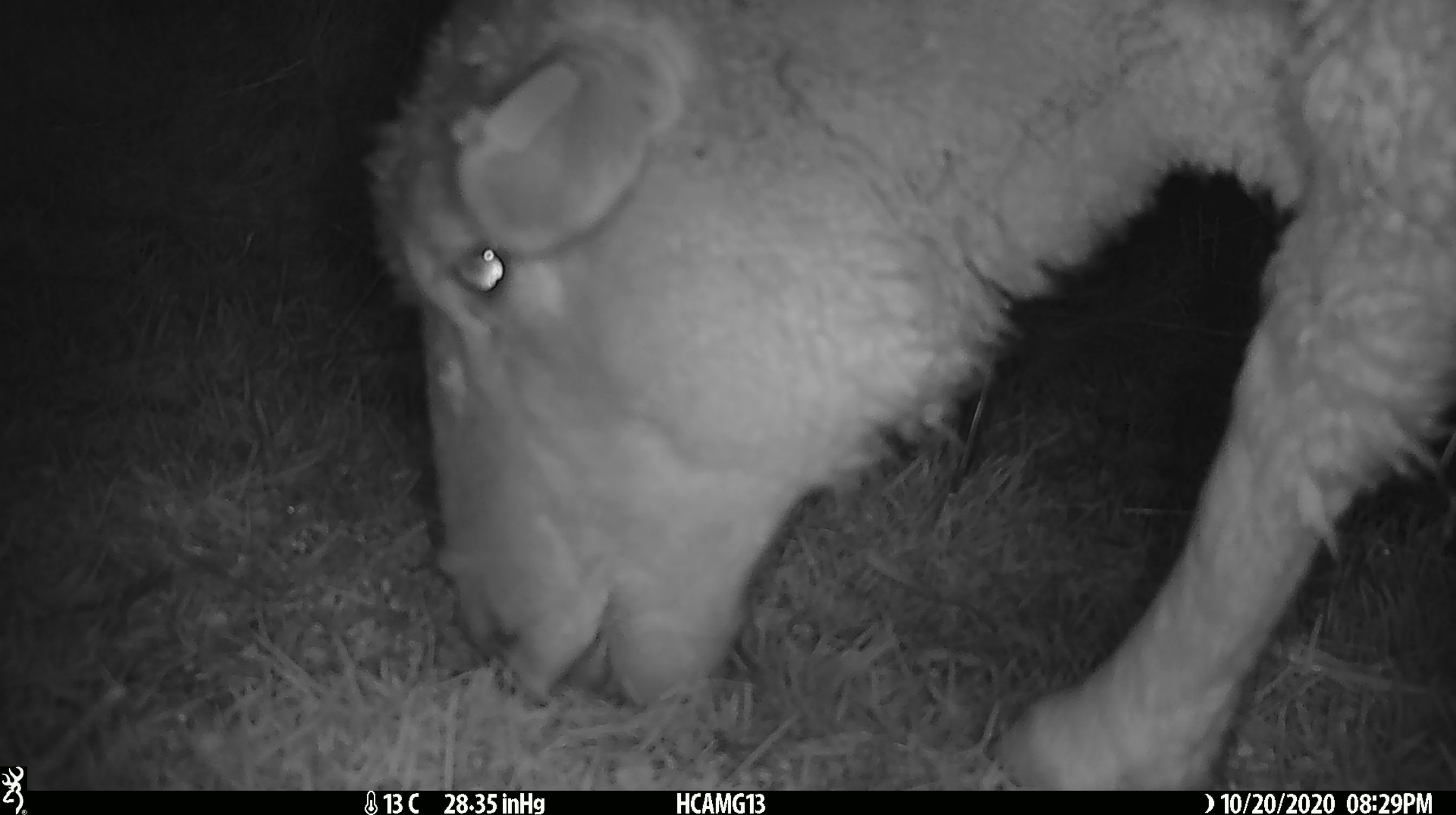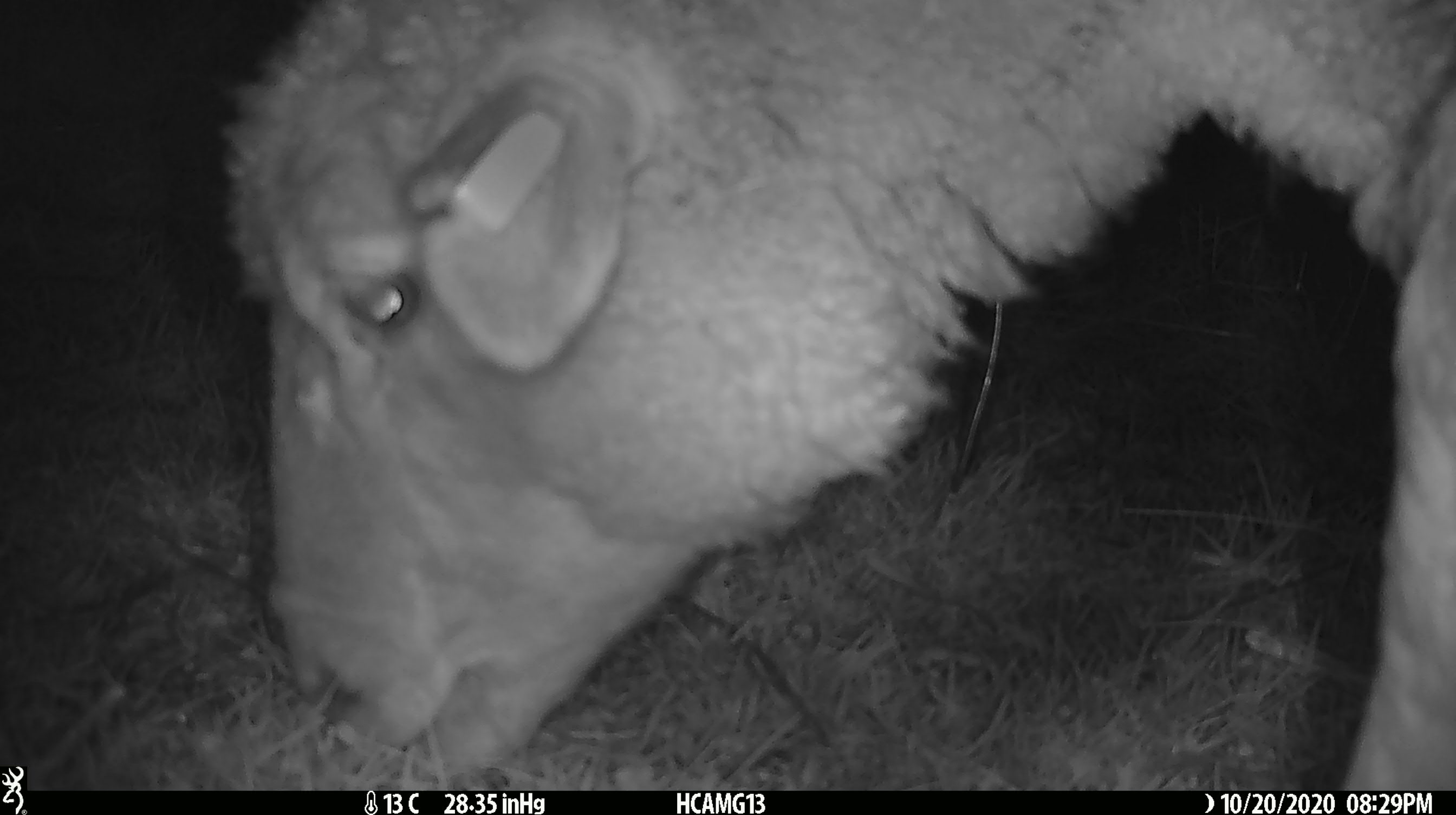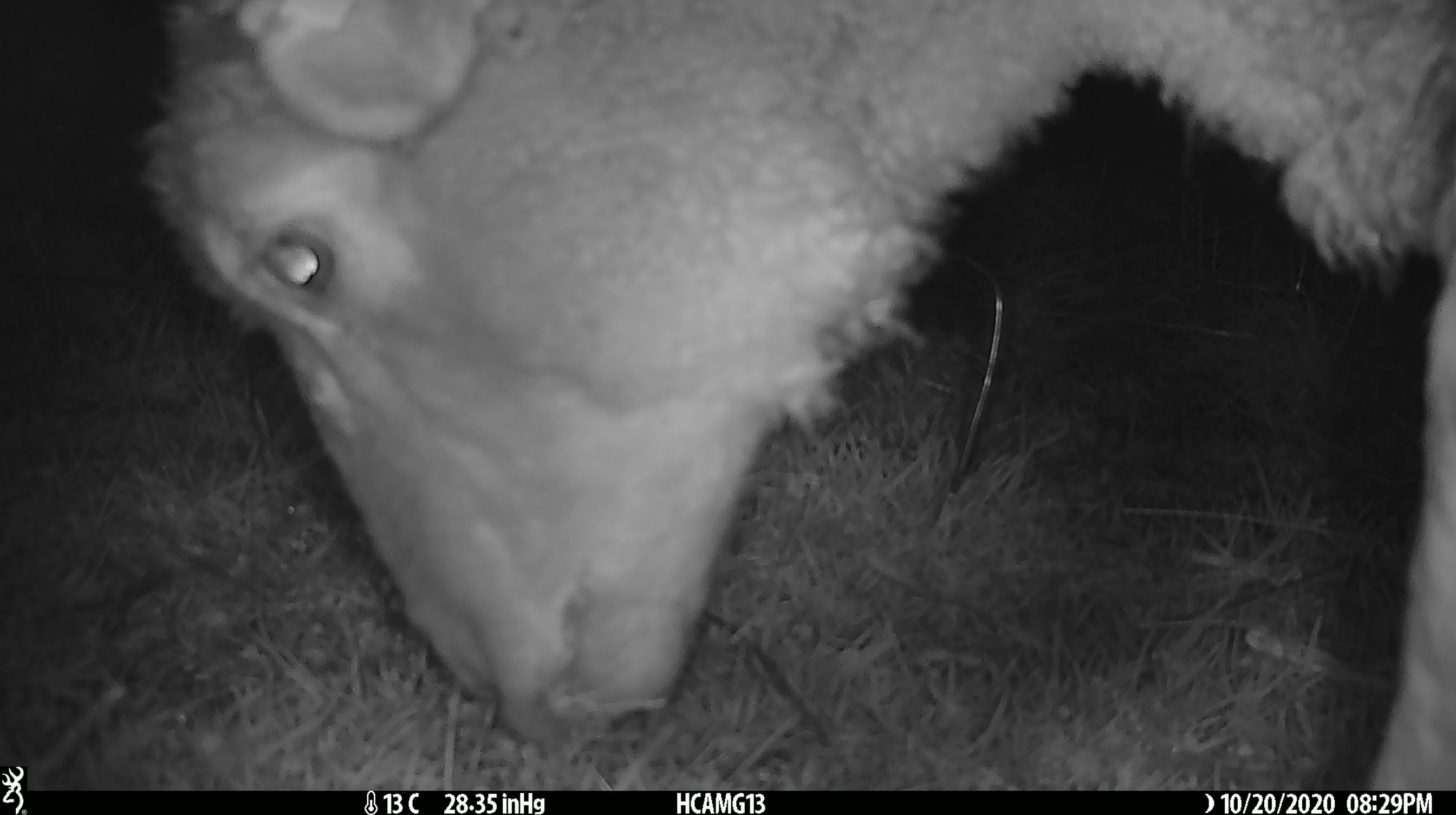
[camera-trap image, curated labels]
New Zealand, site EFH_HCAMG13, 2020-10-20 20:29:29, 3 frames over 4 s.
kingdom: Animalia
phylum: Chordata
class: Mammalia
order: Artiodactyla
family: Bovidae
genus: Ovis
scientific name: Ovis aries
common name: domestic sheep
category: sheep